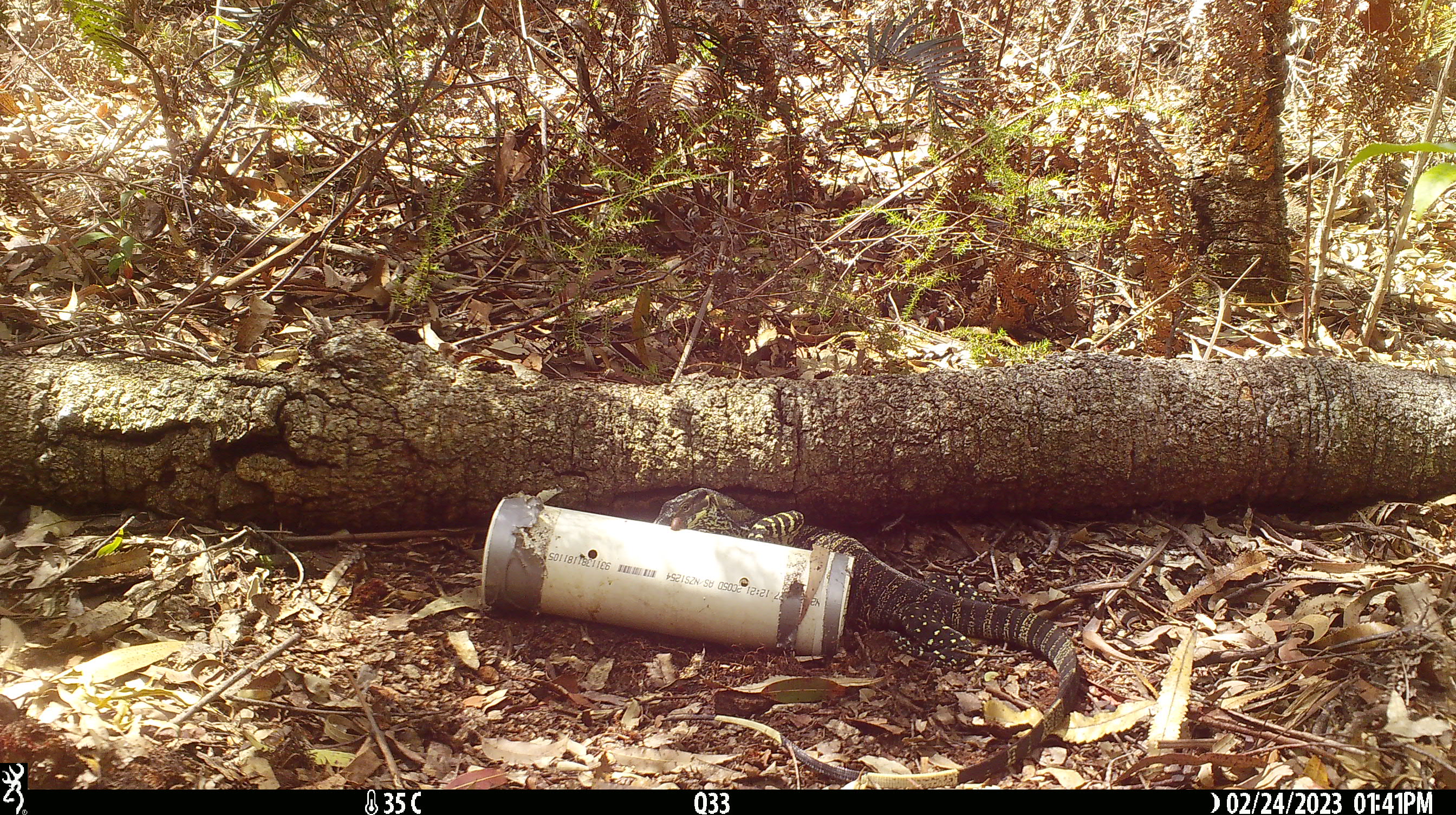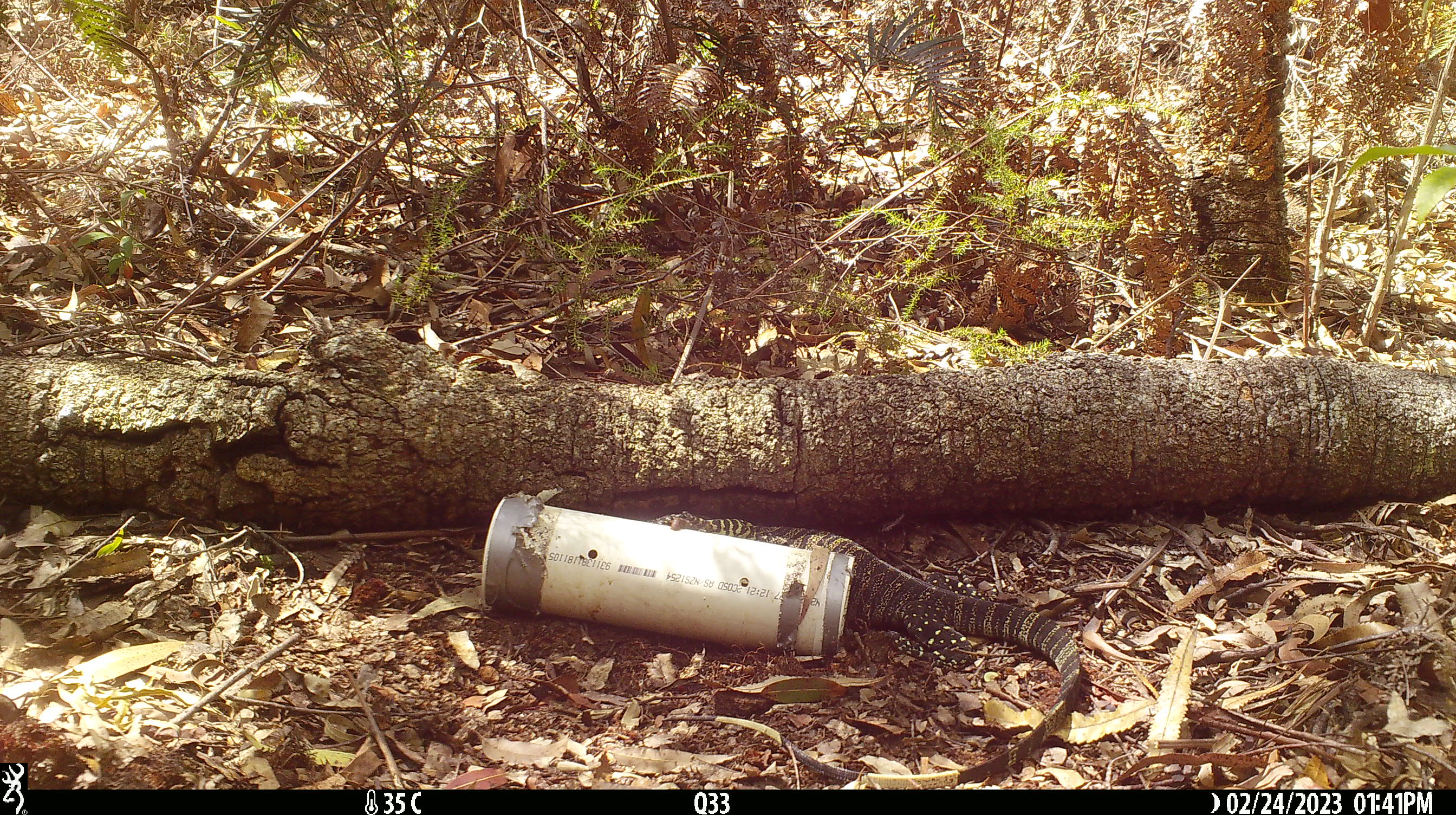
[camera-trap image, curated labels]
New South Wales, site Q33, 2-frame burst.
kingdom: Animalia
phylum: Chordata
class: Reptilia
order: Squamata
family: Varanidae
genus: Varanus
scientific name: Varanus varius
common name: lace monitor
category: goanna